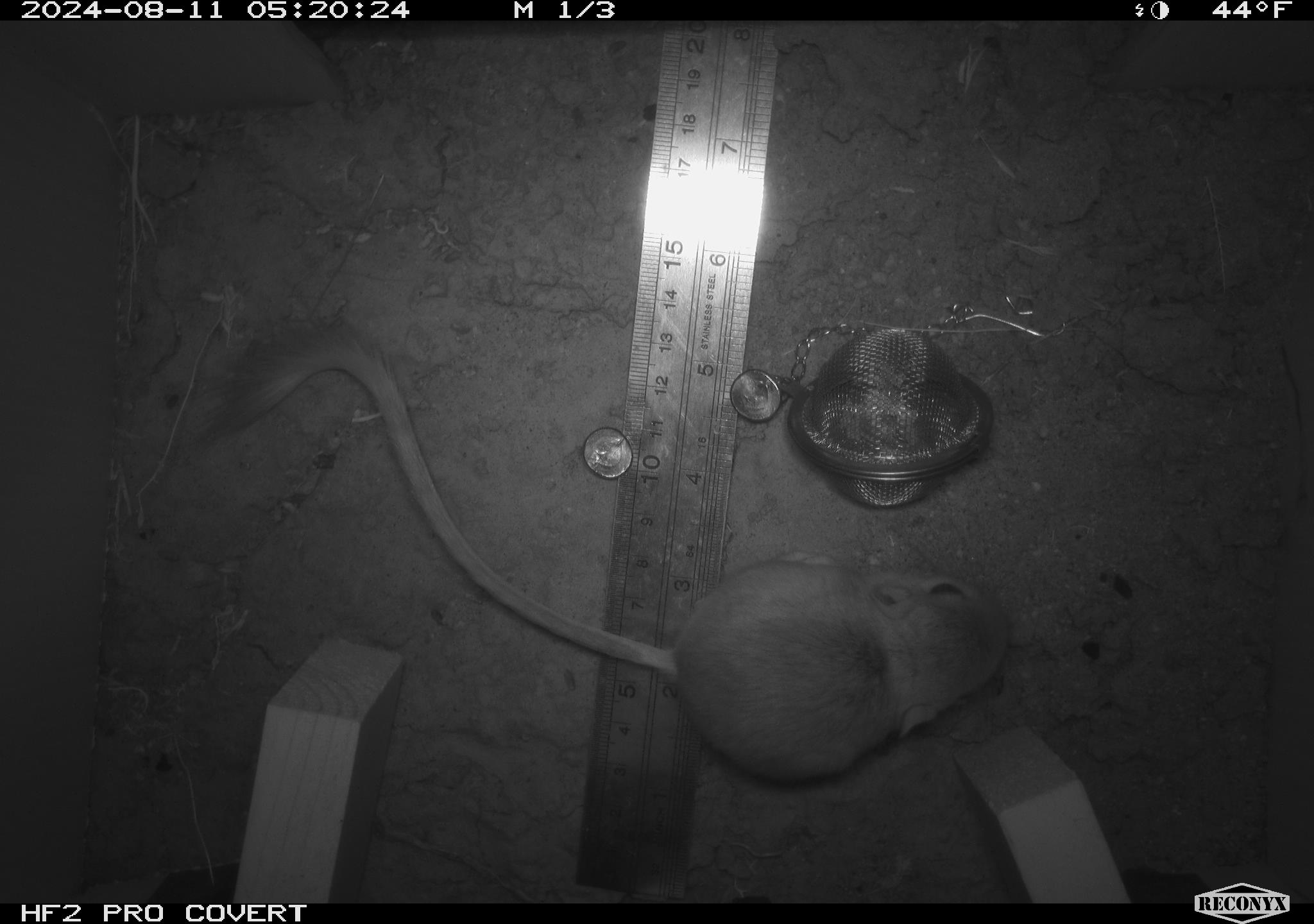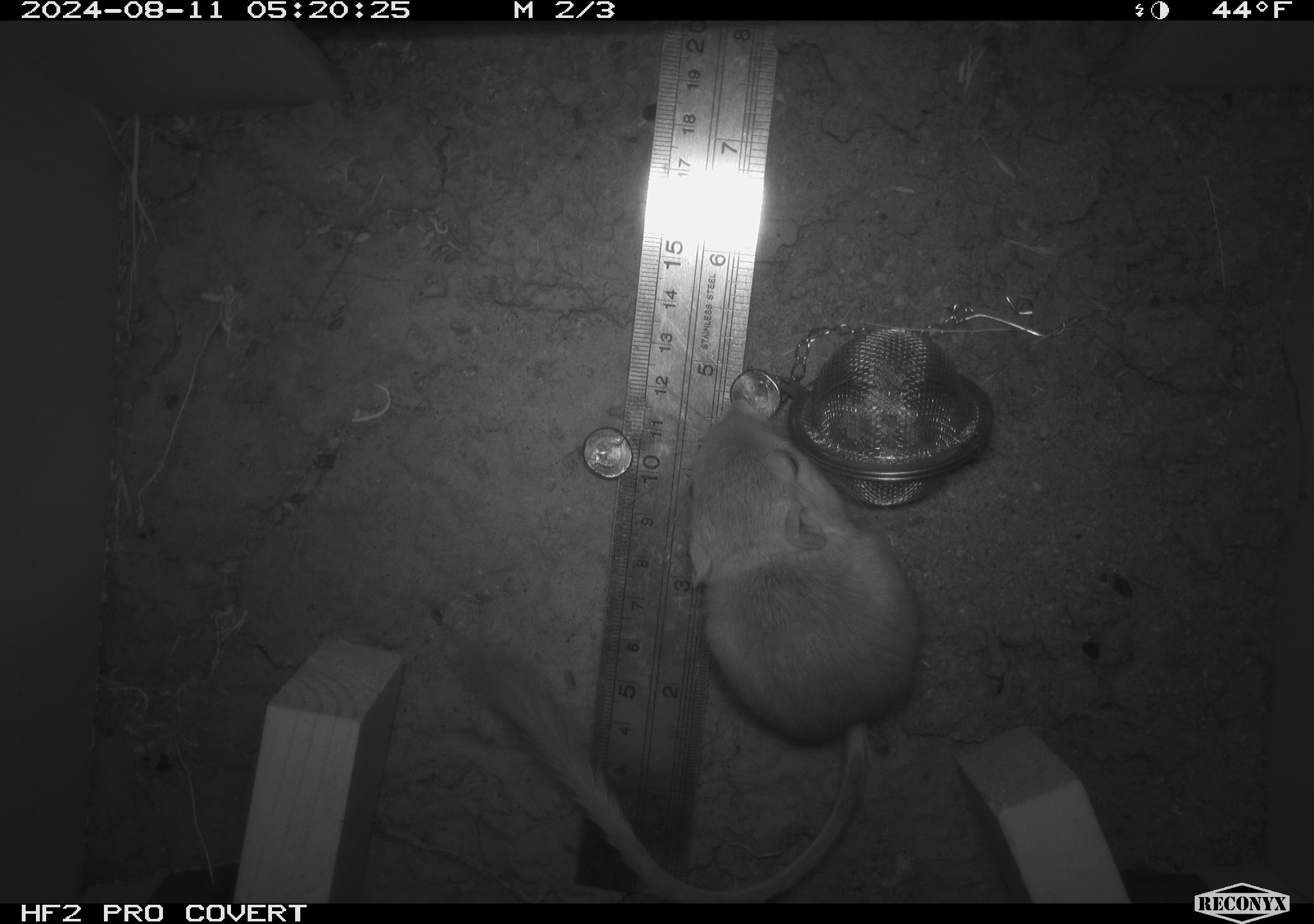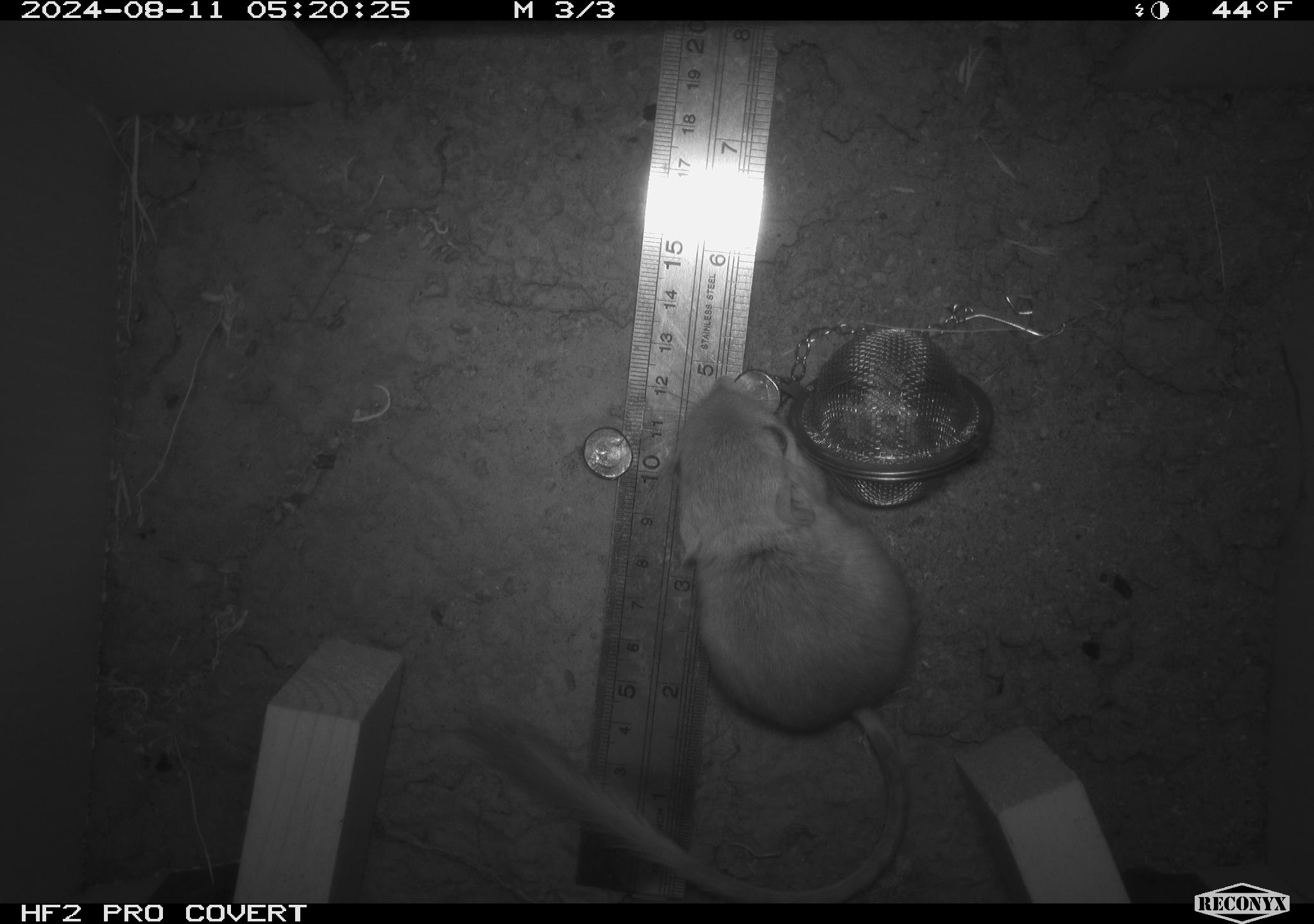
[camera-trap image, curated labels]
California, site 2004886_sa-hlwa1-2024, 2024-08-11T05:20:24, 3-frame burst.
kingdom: Animalia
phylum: Chordata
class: Mammalia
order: Rodentia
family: Heteromyidae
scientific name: Heteromyidae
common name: kangaroo rats and pocket mice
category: heteromyidae family